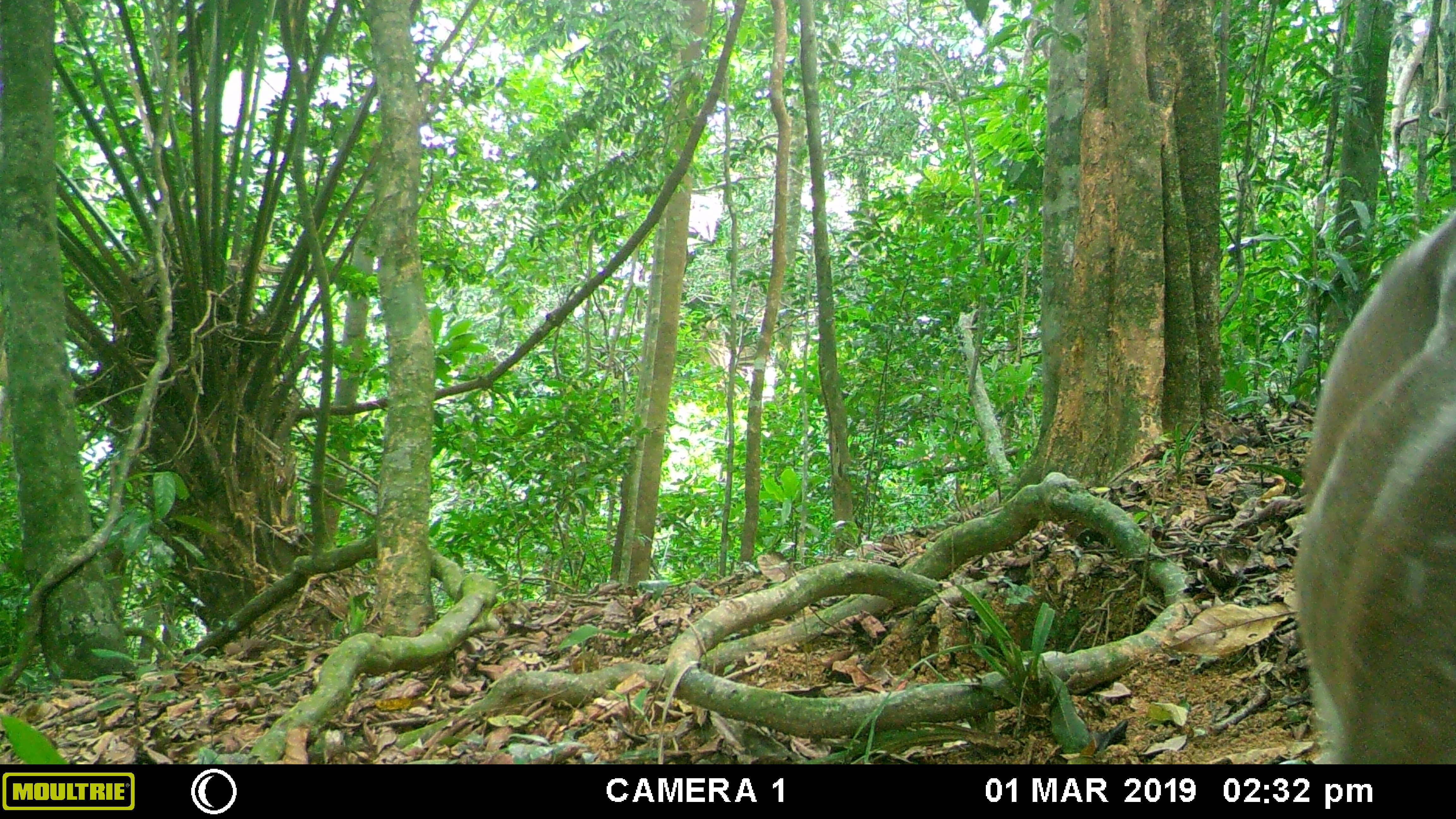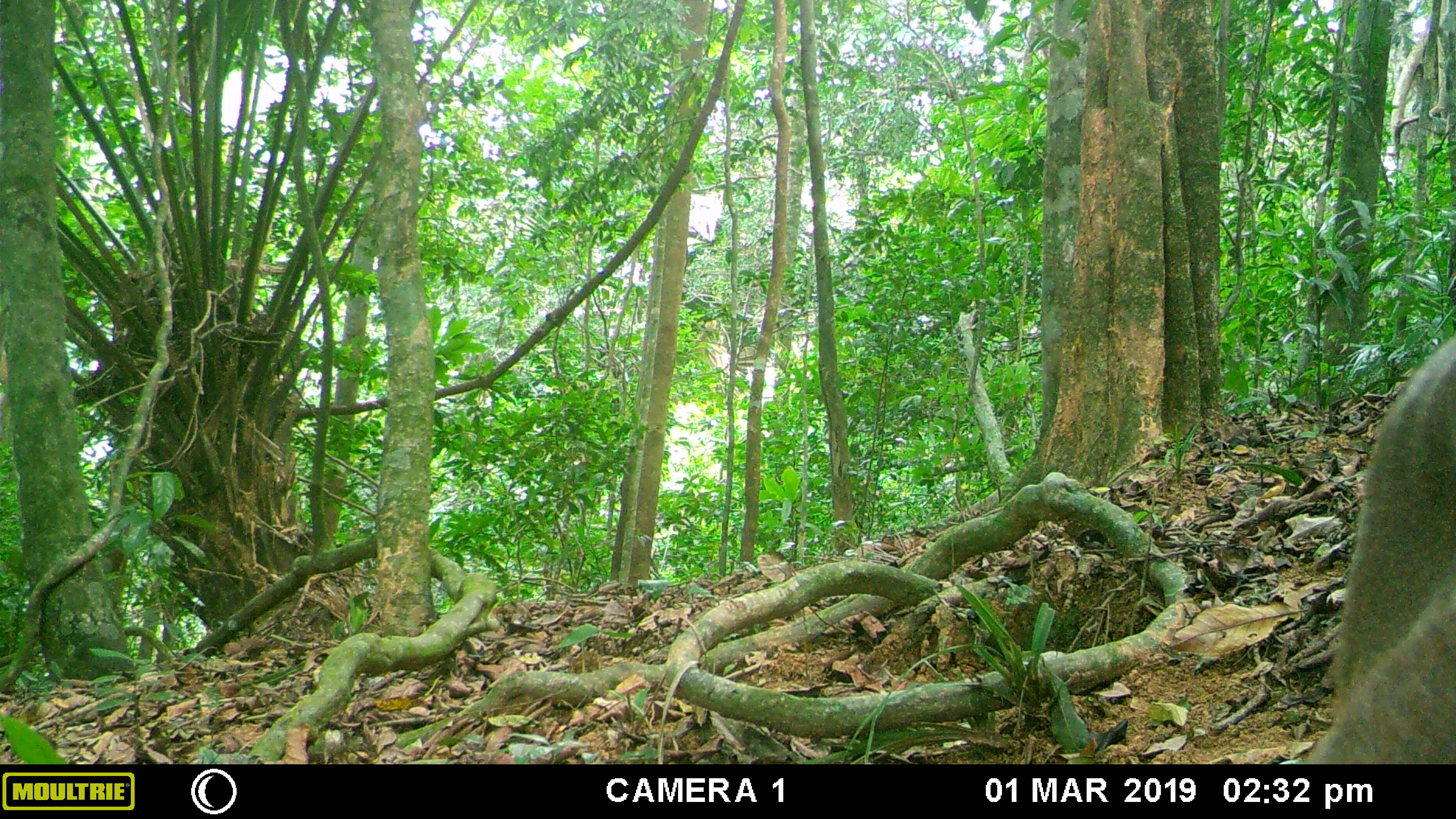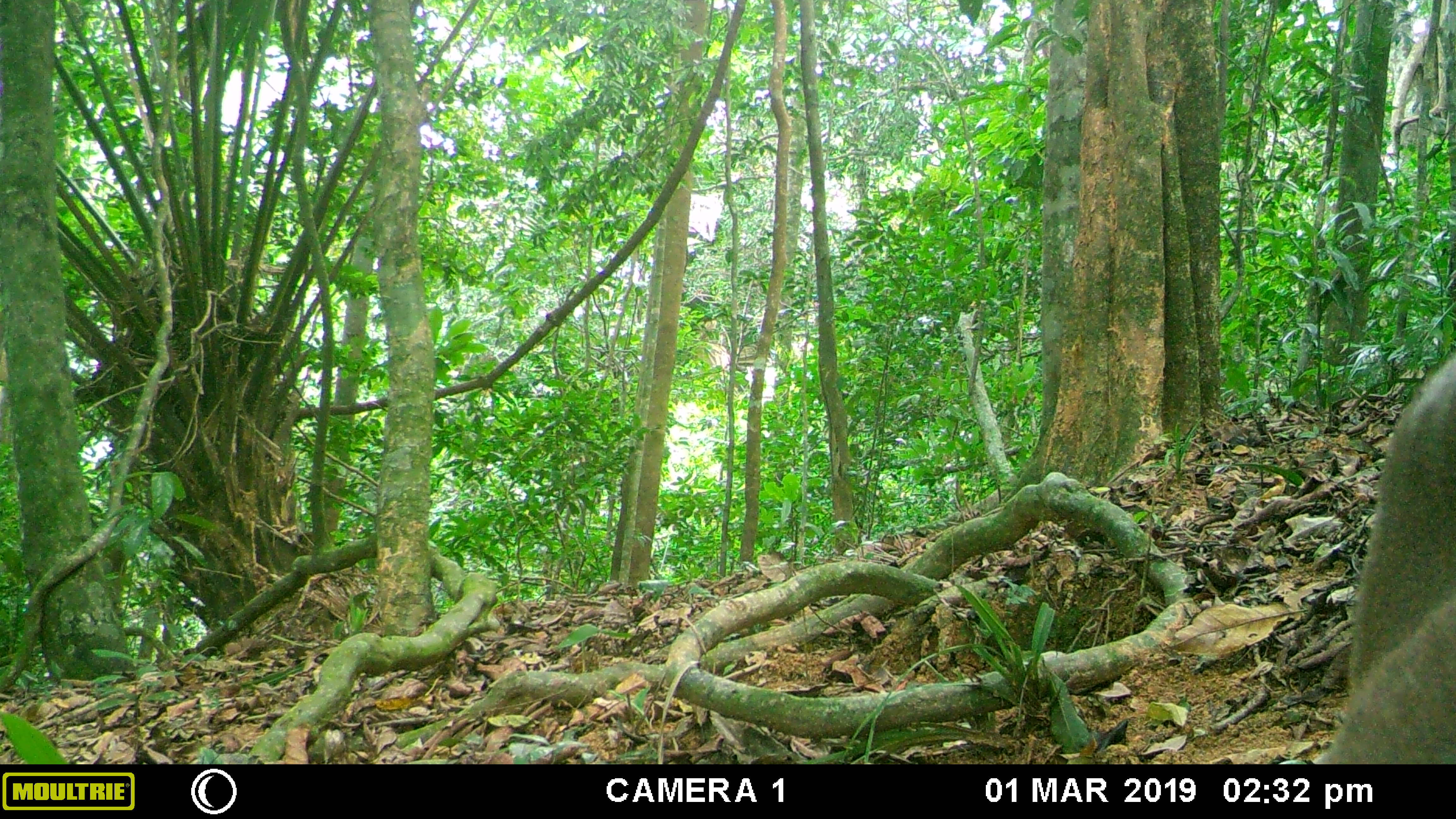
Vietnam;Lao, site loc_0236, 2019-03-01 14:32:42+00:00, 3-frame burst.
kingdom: Animalia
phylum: Chordata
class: Mammalia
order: Artiodactyla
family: Cervidae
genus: Muntiacus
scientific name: Muntiacus vuquangensis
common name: large-antlered muntjac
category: large antlered muntjac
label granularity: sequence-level